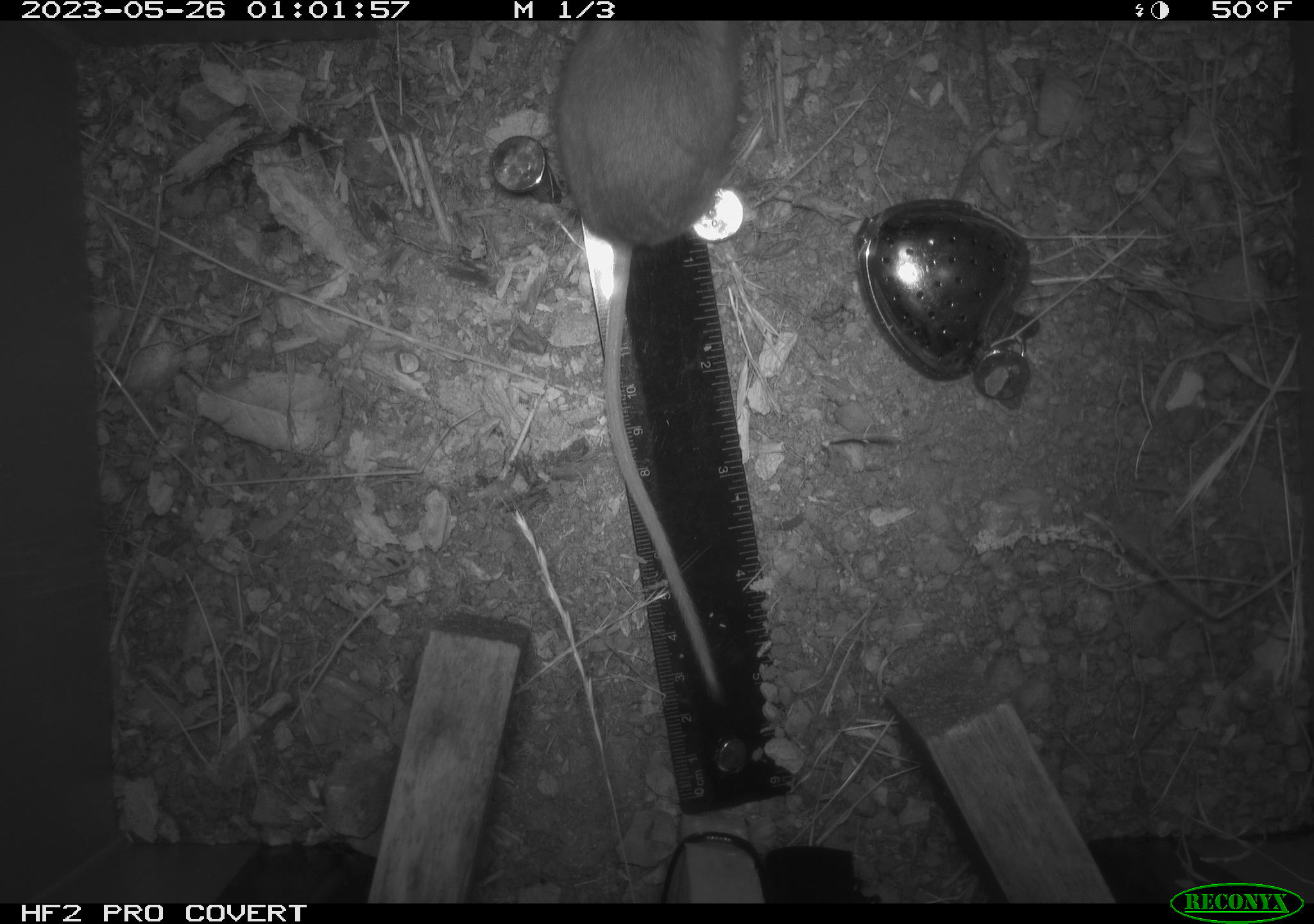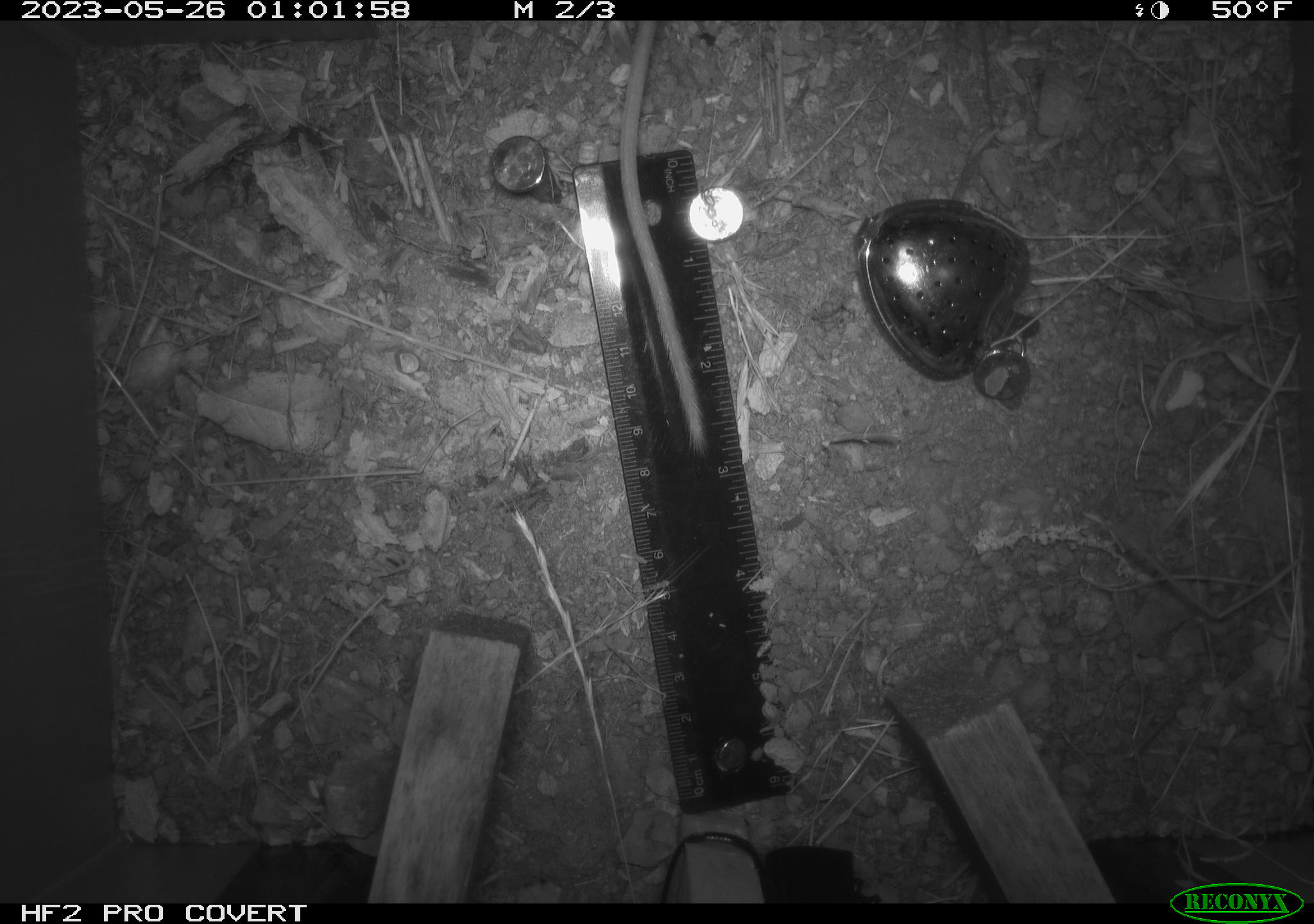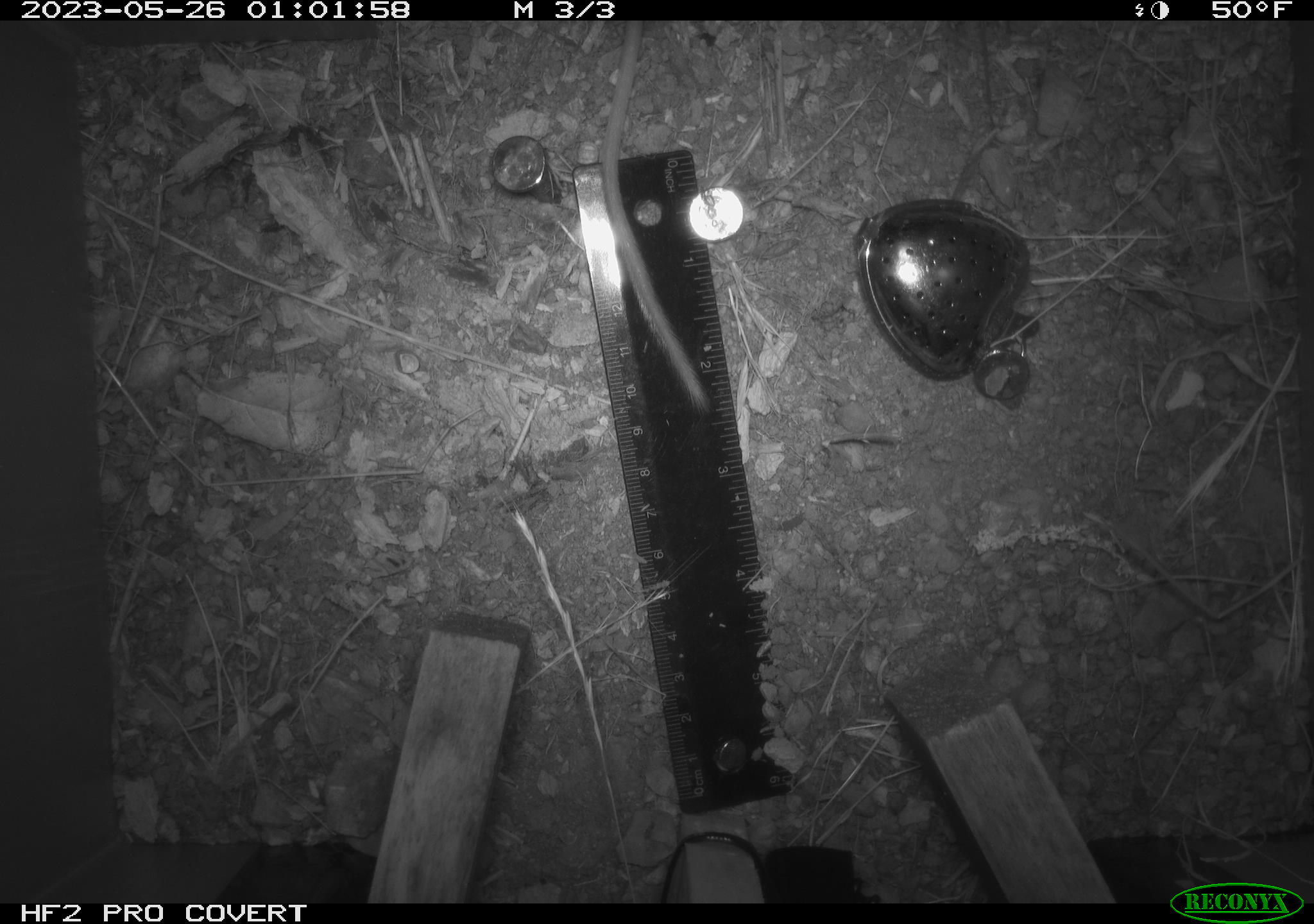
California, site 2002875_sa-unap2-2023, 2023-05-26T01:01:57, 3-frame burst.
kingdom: Animalia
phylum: Chordata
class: Mammalia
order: Rodentia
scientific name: Rodentia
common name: mouse species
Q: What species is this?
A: Mouse species (Rodentia).